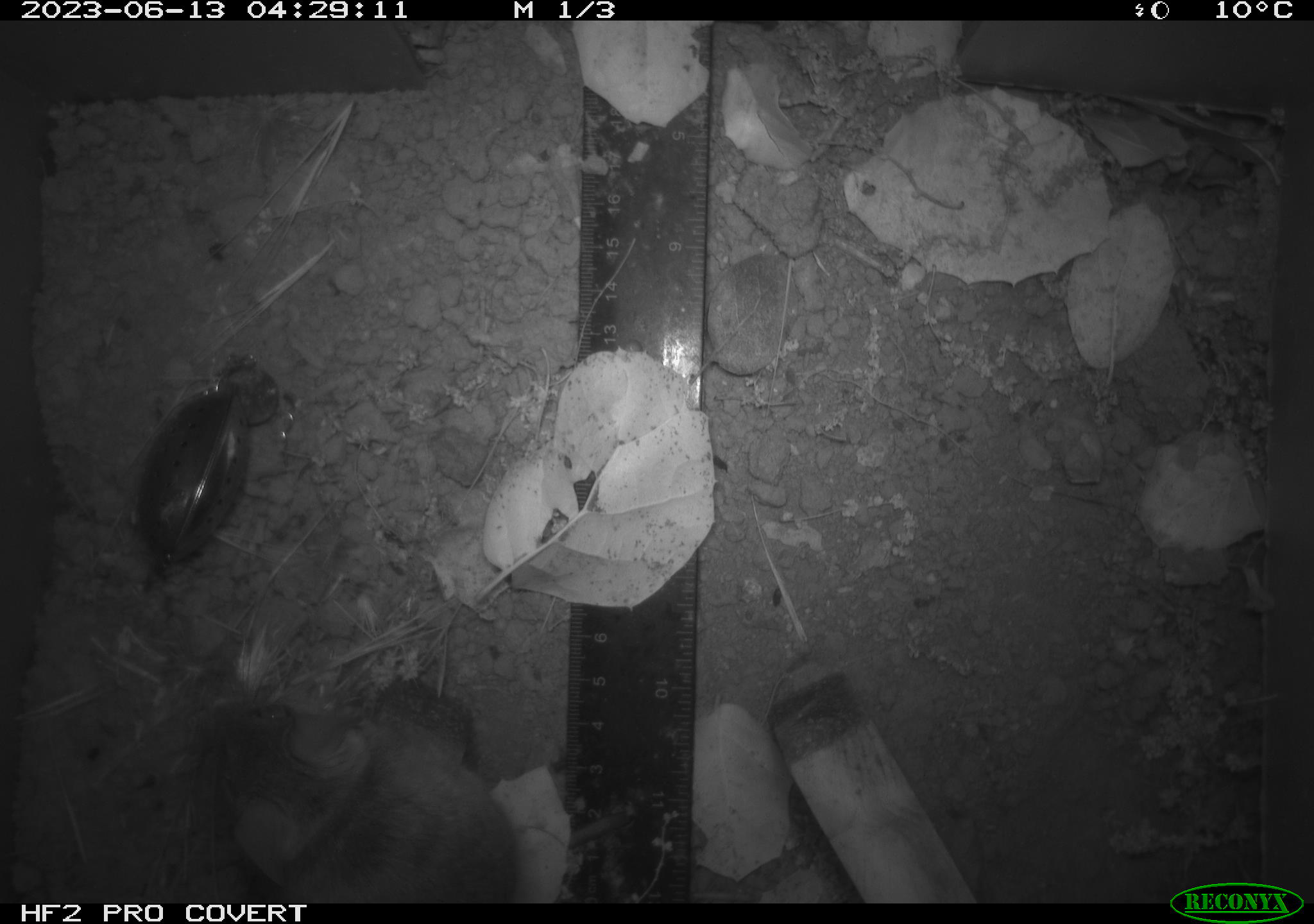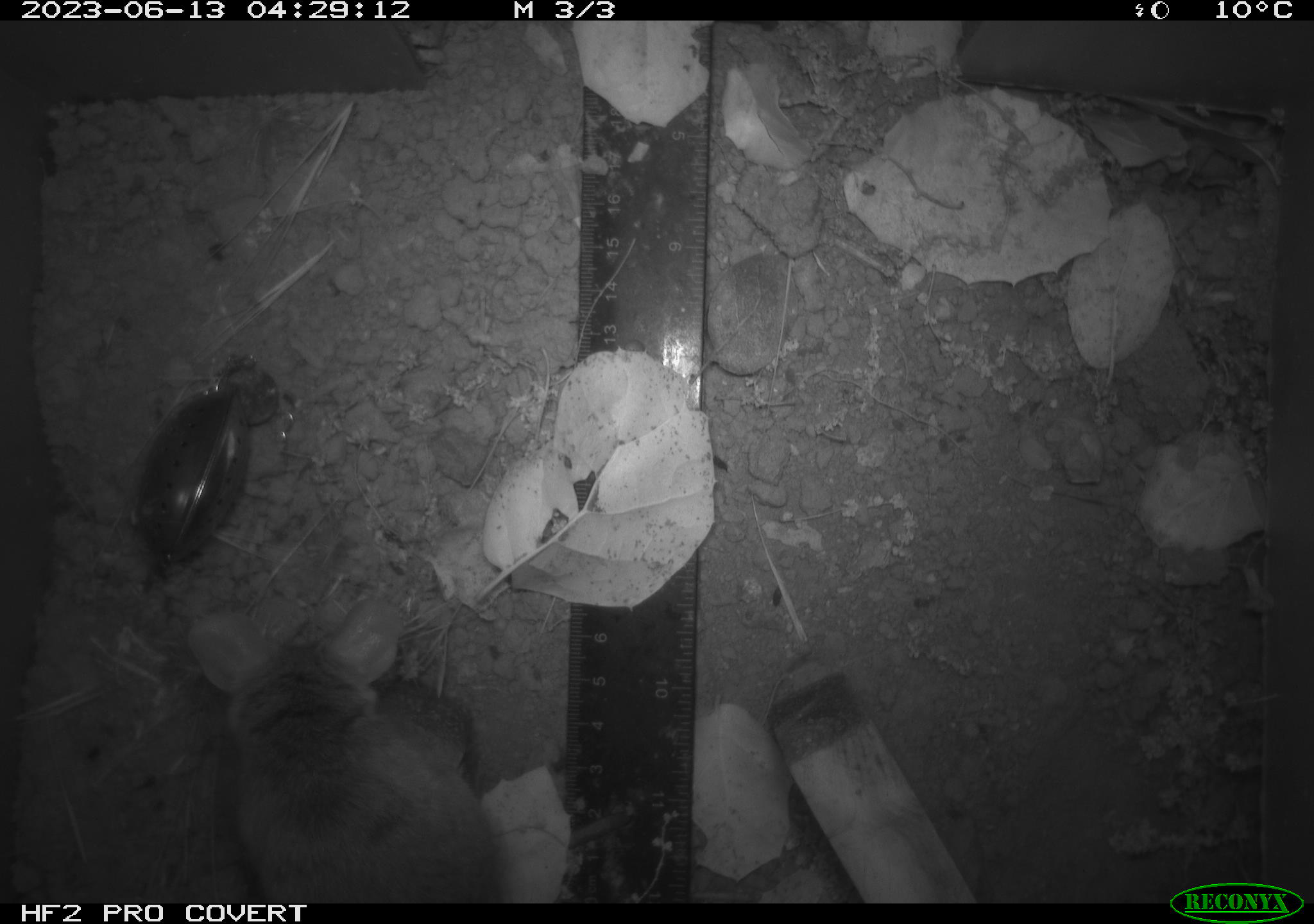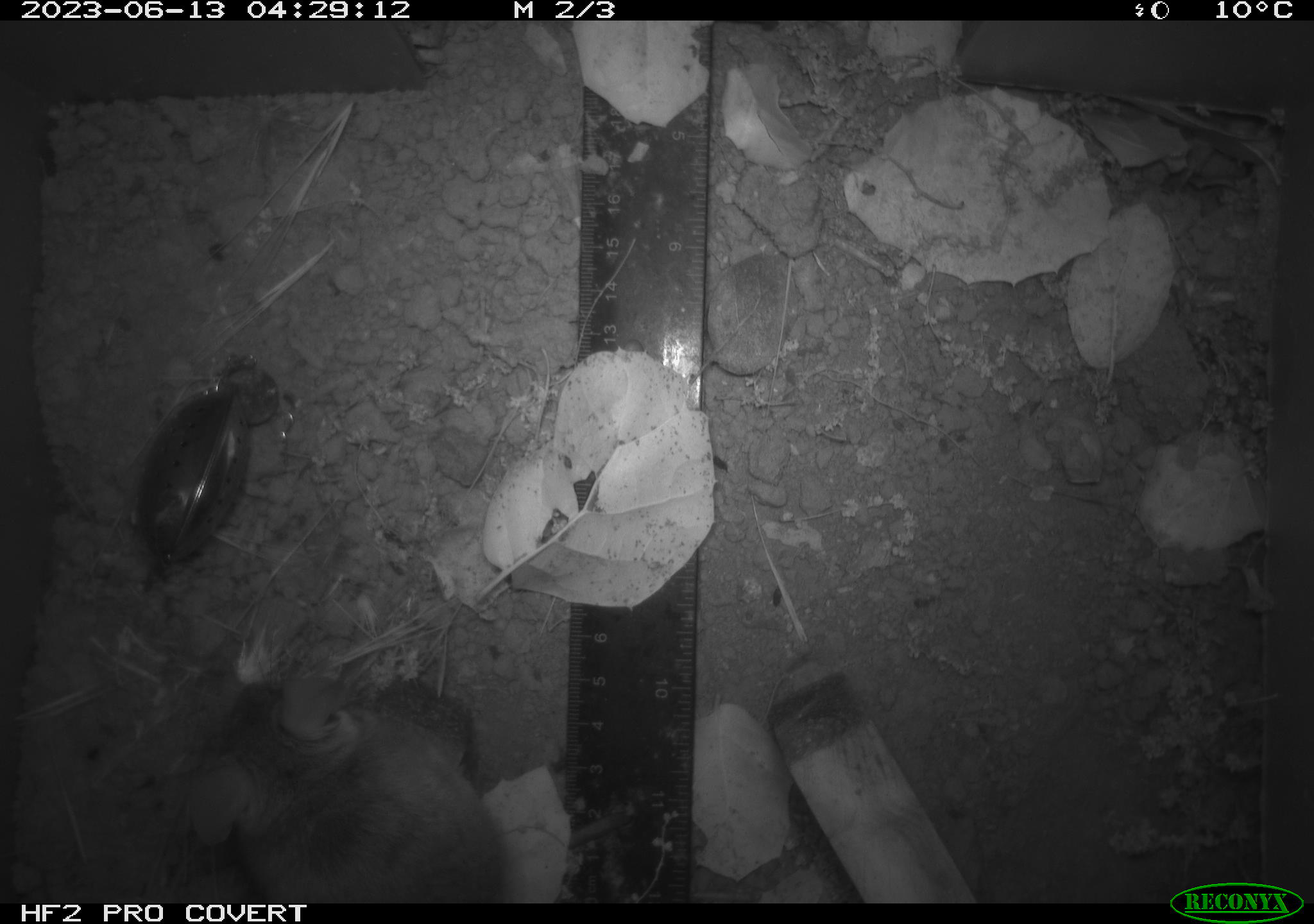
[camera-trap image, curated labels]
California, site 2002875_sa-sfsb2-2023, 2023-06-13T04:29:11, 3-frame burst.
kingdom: Animalia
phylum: Chordata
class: Mammalia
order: Rodentia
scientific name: Rodentia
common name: mouse species